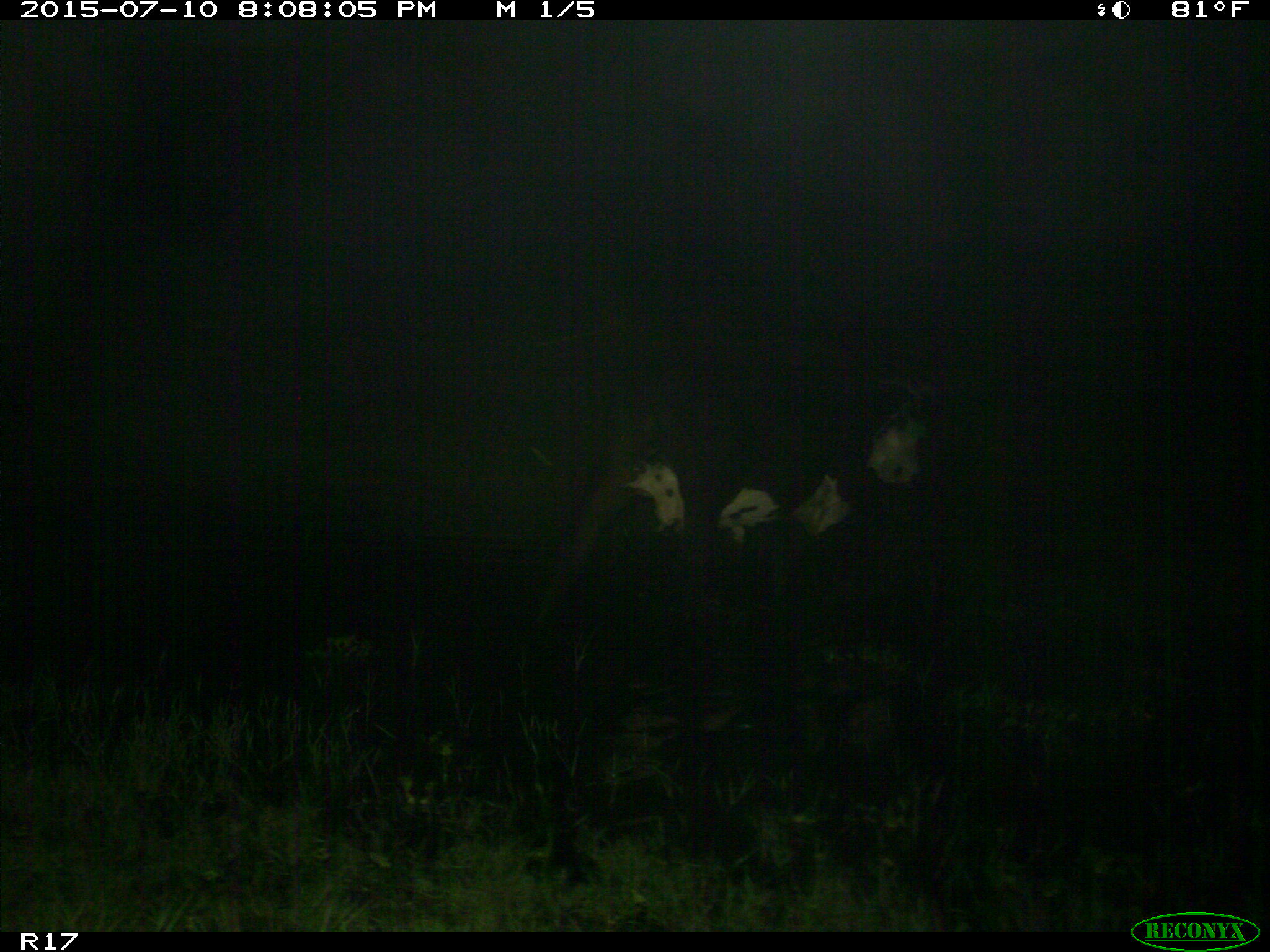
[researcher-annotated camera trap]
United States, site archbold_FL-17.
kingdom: Animalia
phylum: Chordata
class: Mammalia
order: Artiodactyla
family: Bovidae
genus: Bos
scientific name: Bos taurus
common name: domestic cow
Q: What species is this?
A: Bos taurus (domestic cow).